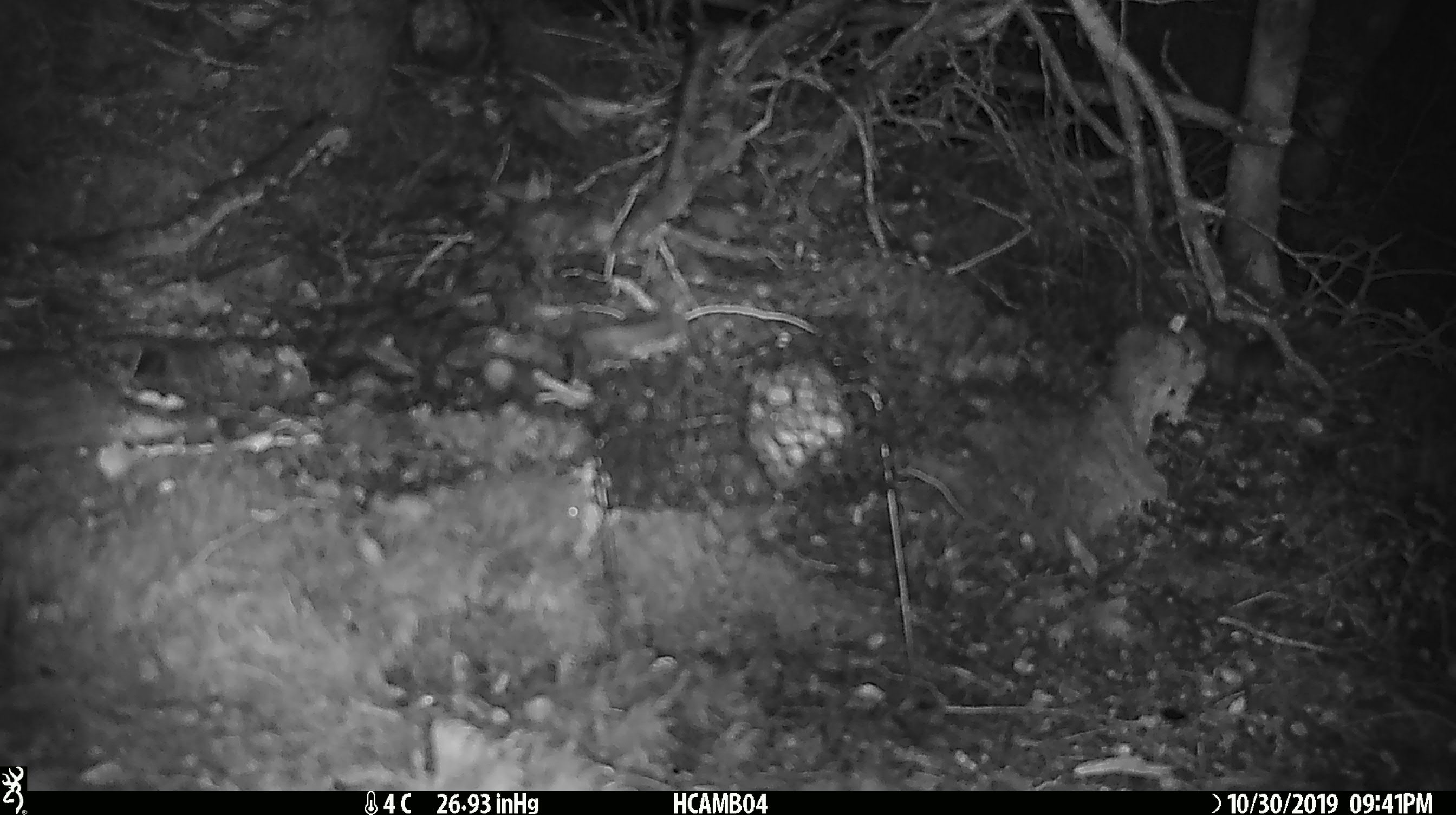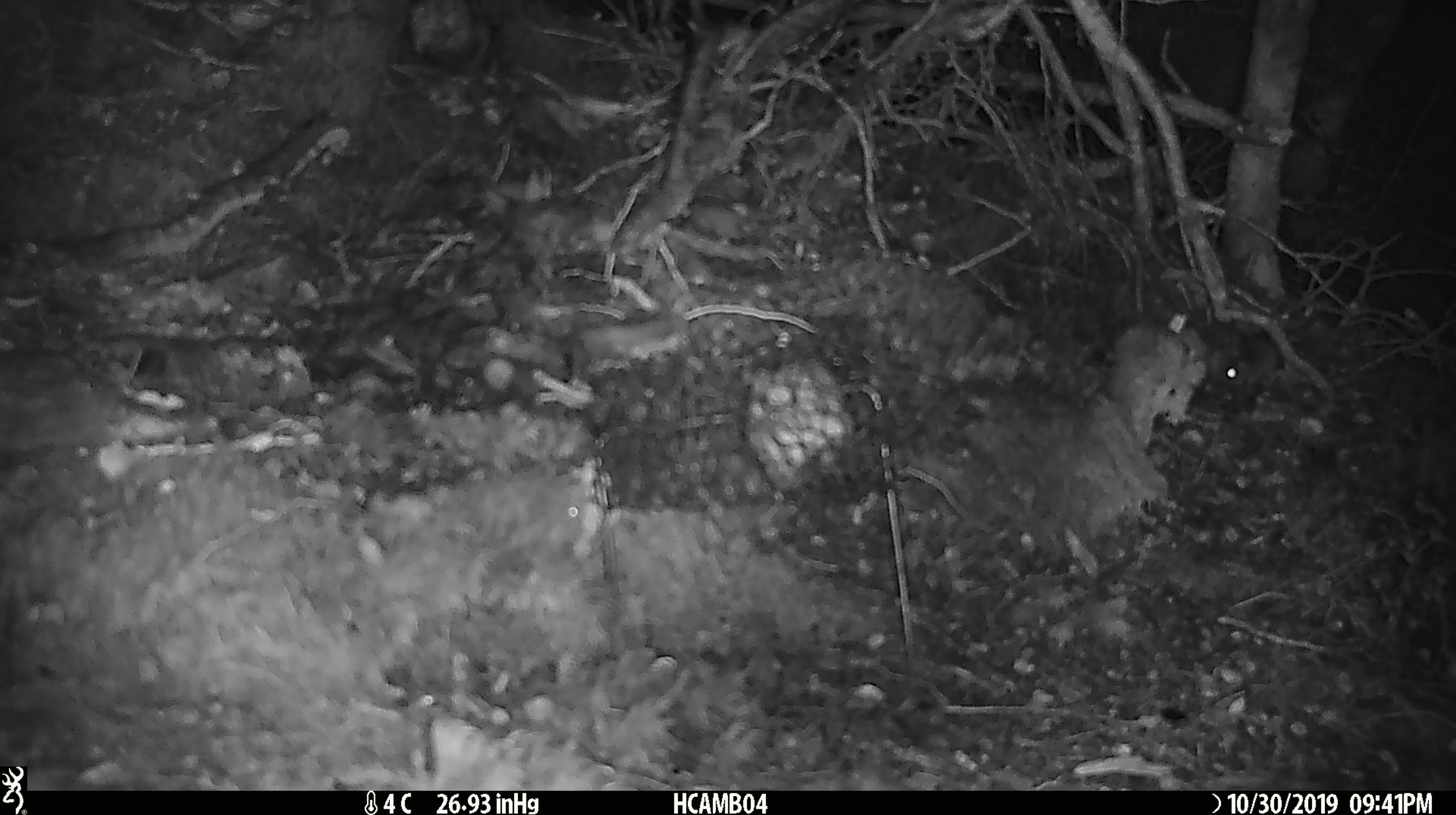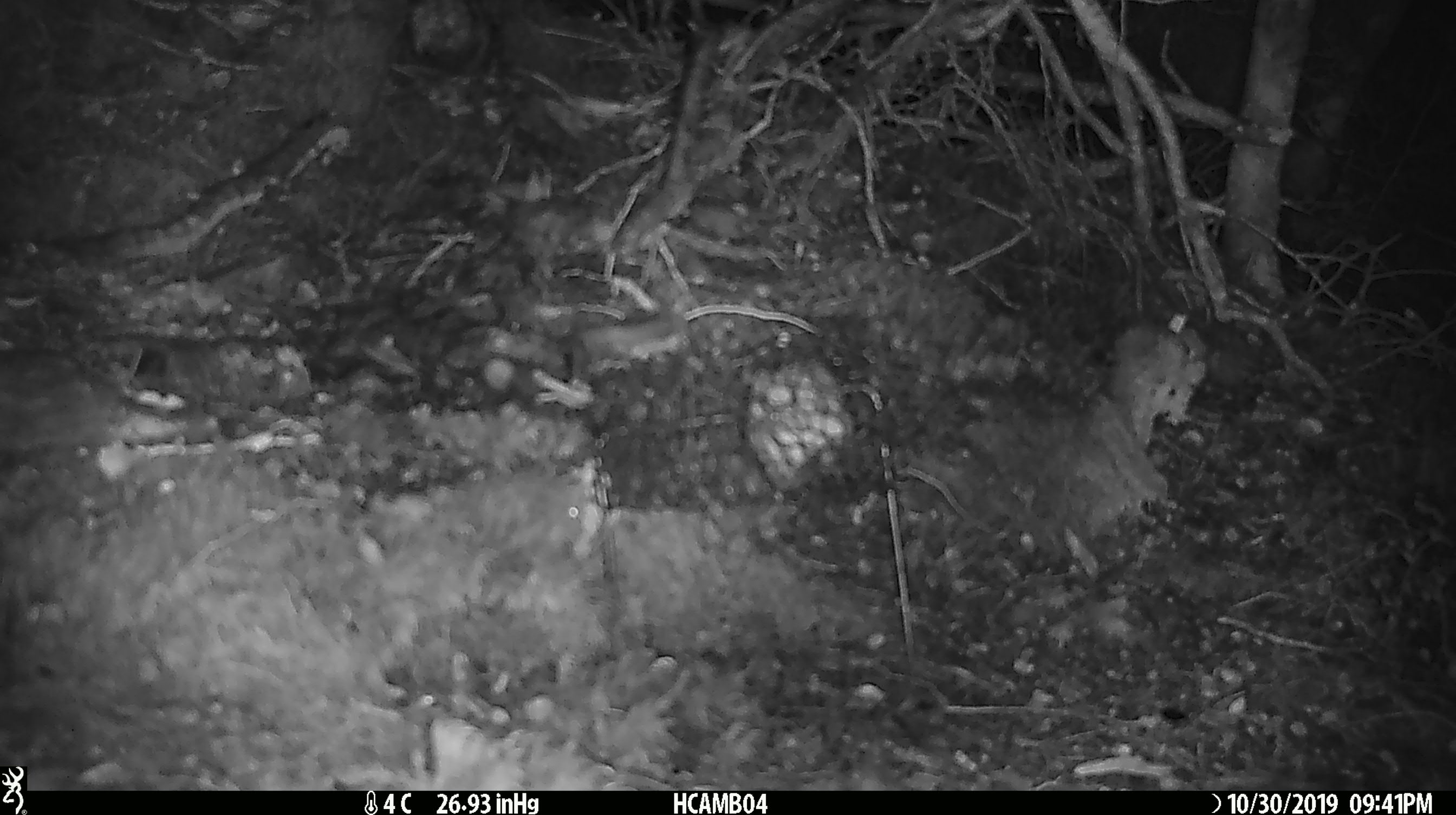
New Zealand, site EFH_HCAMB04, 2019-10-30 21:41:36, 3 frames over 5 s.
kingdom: Animalia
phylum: Chordata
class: Mammalia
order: Rodentia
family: Muridae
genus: Mus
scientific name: Mus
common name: mouse